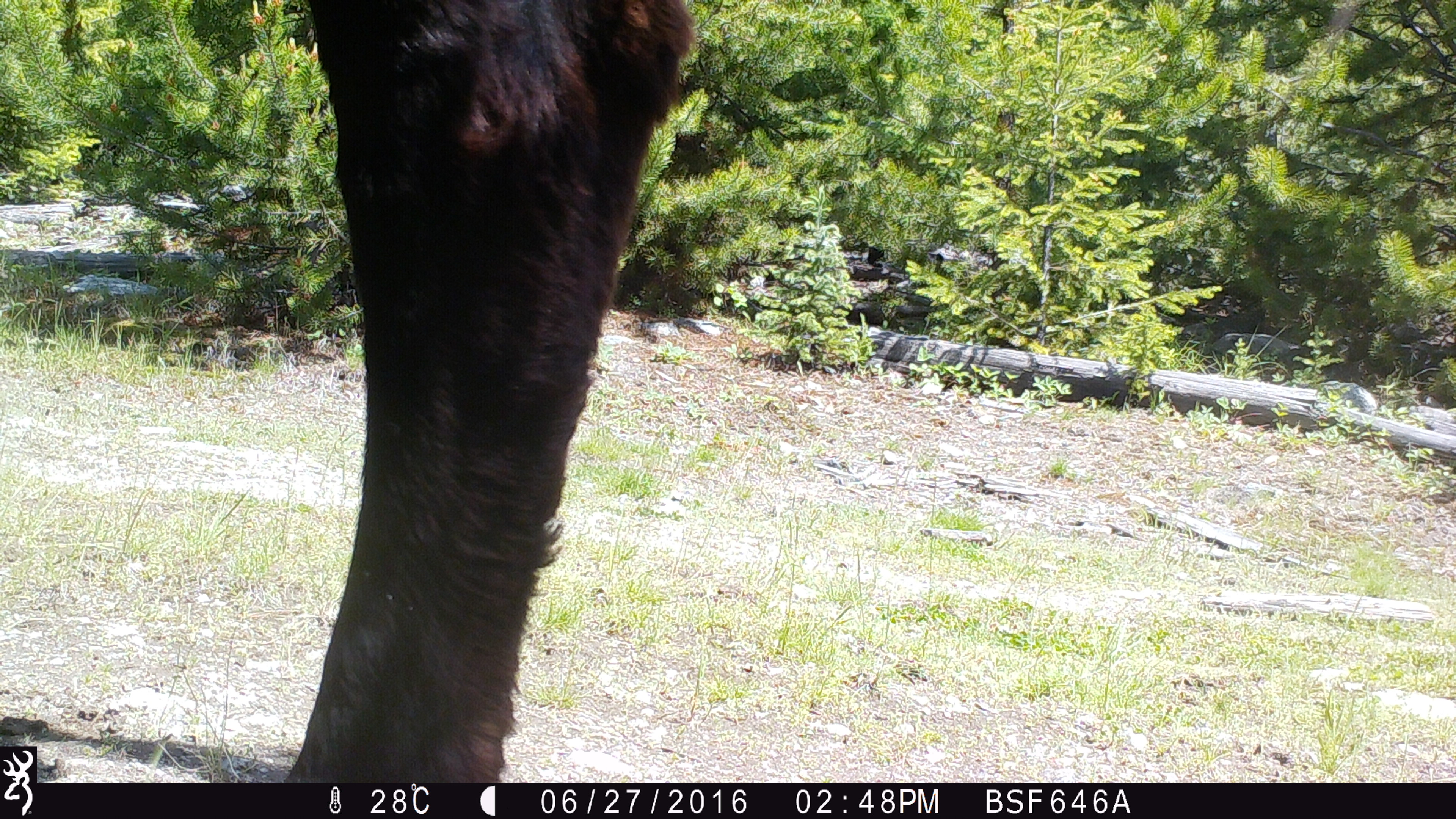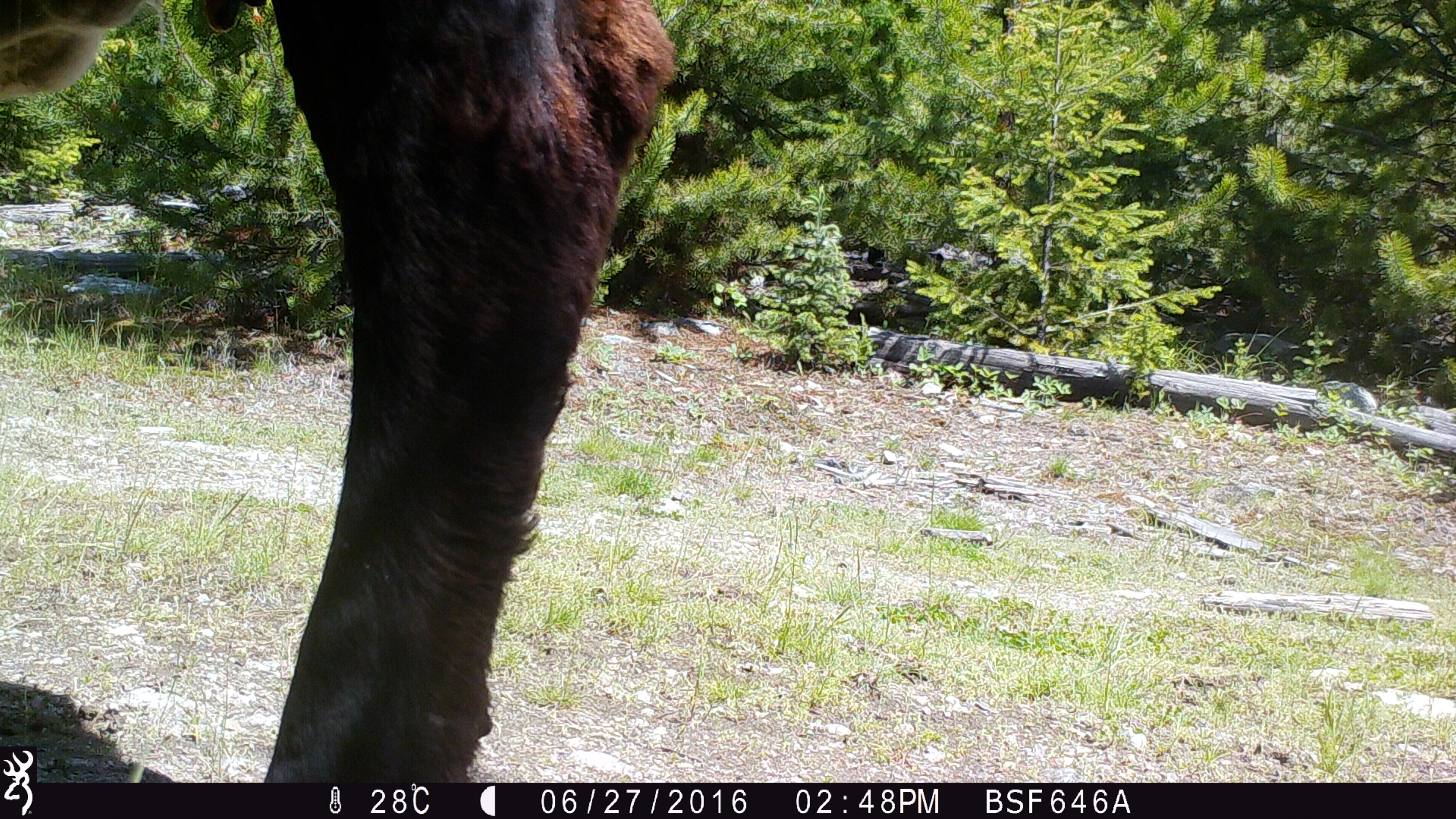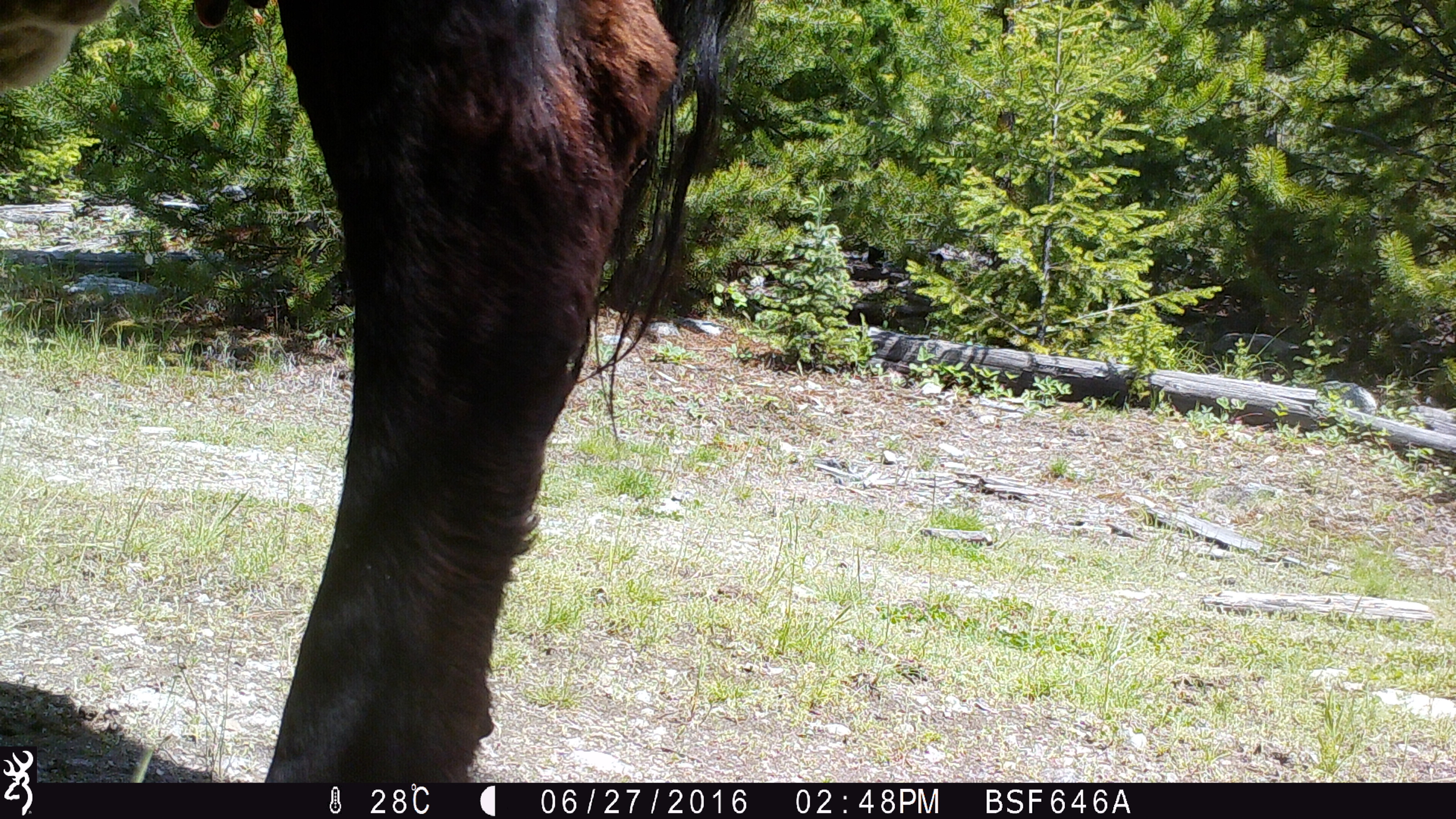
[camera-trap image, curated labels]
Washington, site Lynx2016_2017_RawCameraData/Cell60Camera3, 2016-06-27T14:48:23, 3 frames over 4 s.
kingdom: Animalia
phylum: Chordata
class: Mammalia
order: Artiodactyla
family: Bovidae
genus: Bos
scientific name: Bos taurus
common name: domestic cattle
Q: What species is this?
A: Domestic cattle (Bos taurus).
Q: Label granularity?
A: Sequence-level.